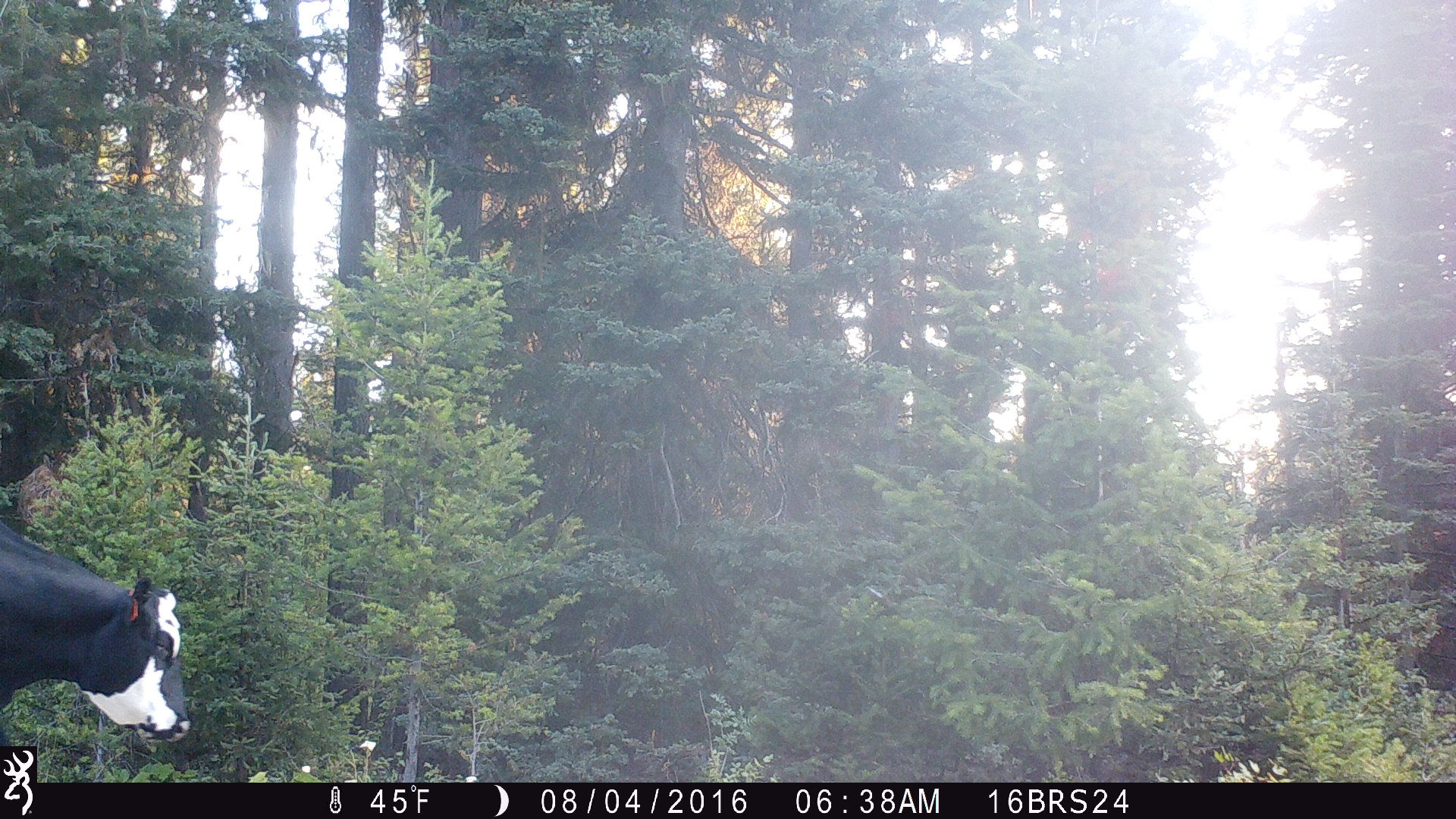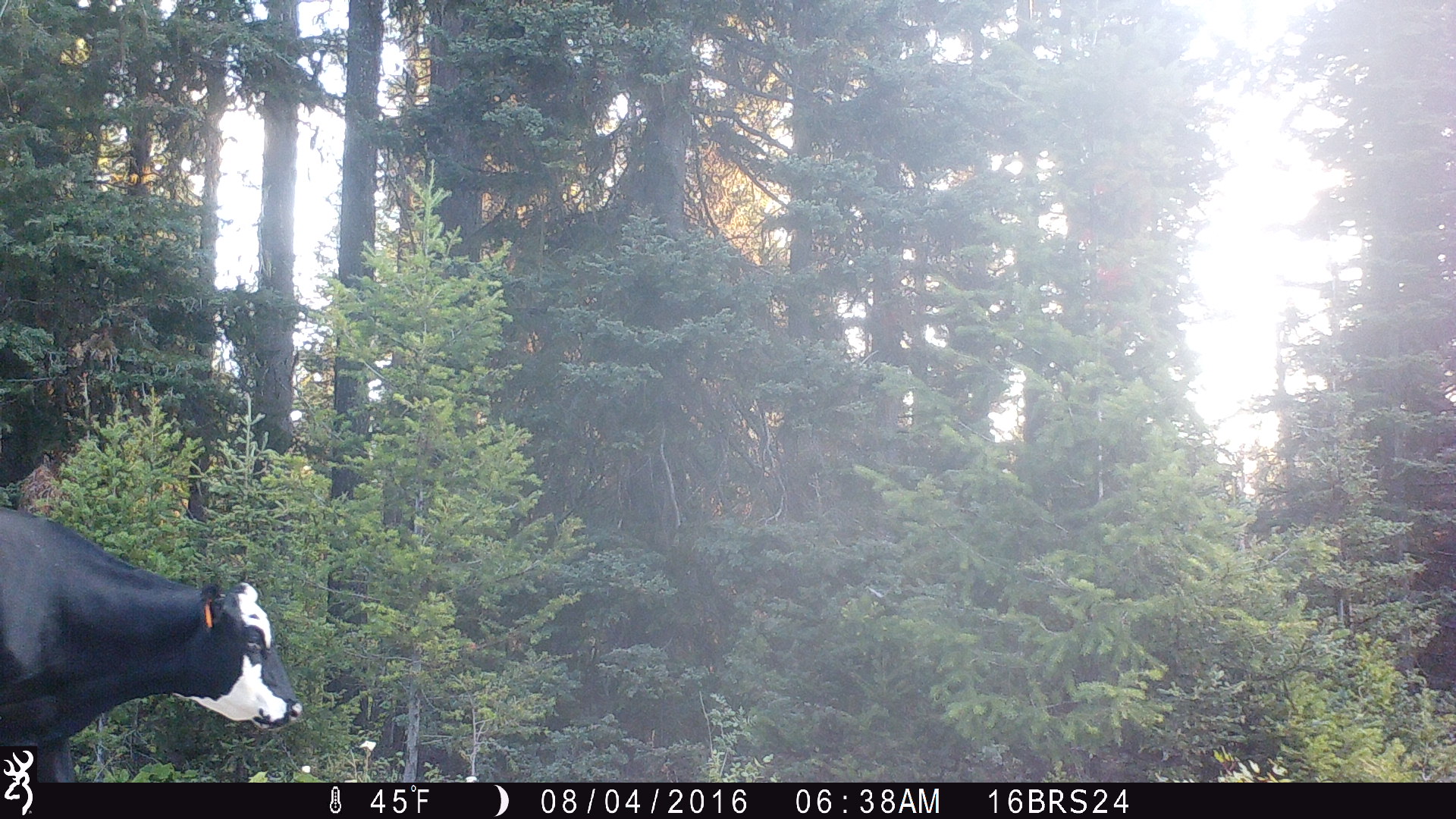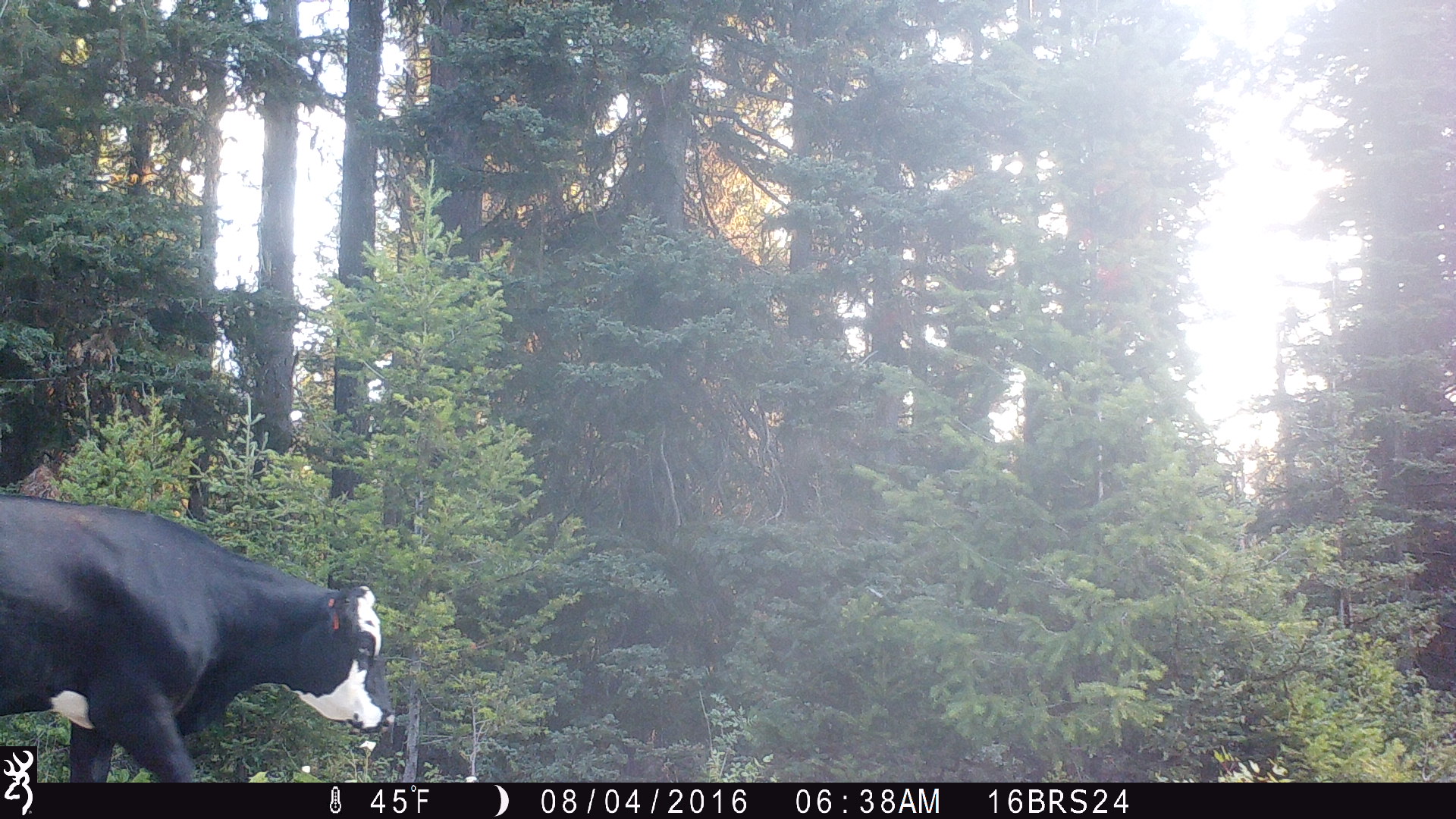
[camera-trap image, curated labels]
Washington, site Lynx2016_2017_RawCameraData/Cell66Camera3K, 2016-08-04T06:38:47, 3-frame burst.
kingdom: Animalia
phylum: Chordata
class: Mammalia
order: Artiodactyla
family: Bovidae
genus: Bos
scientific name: Bos taurus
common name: domestic cattle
Domestic cattle (Bos taurus). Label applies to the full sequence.